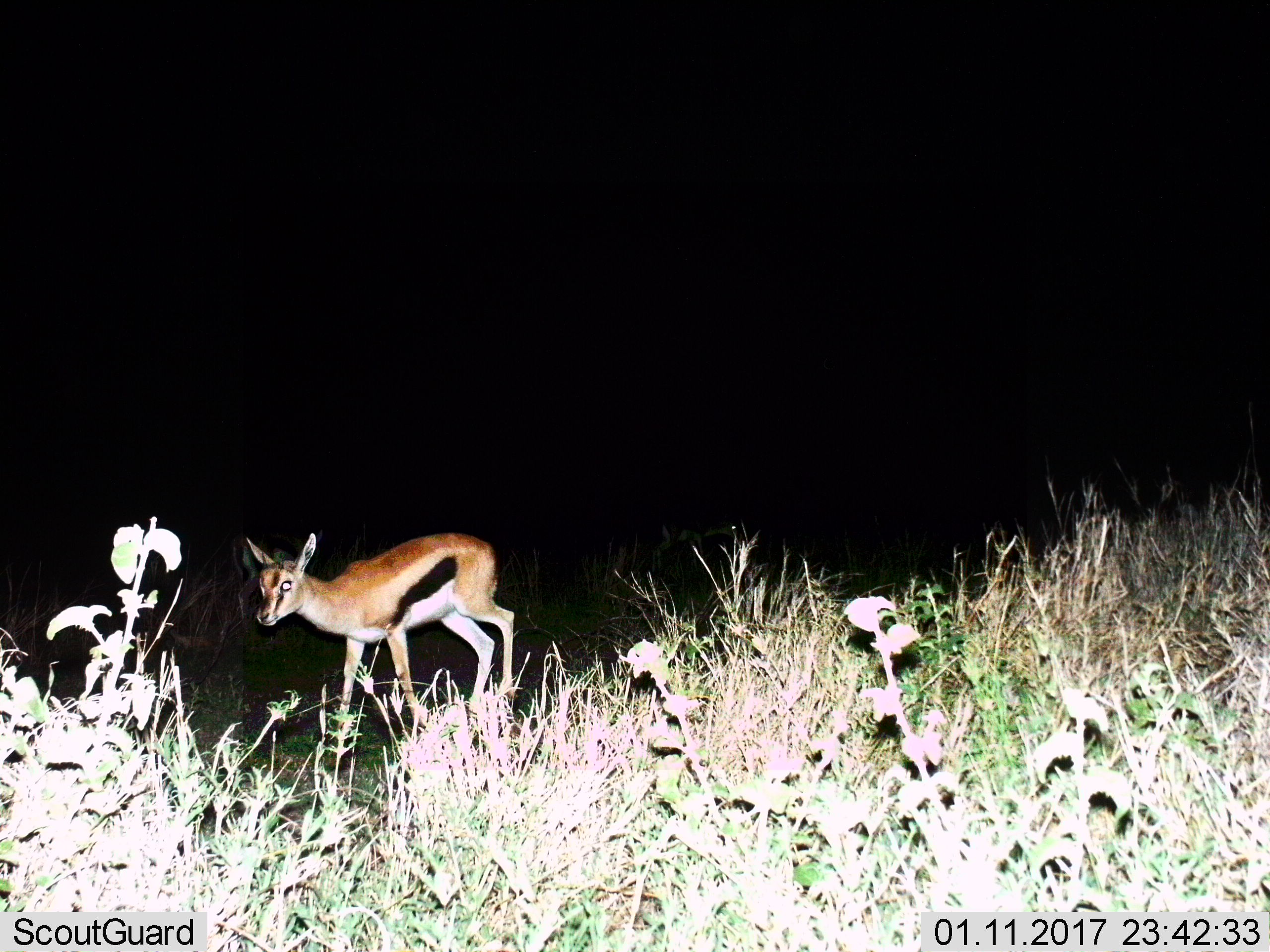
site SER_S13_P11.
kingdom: Animalia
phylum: Chordata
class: Mammalia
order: Artiodactyla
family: Bovidae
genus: Eudorcas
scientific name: Eudorcas thomsonii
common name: thomson's gazelle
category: gazellethomsons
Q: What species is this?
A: Gazellethomsons (thomson's gazelle) (Eudorcas thomsonii).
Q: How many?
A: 1.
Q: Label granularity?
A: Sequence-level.